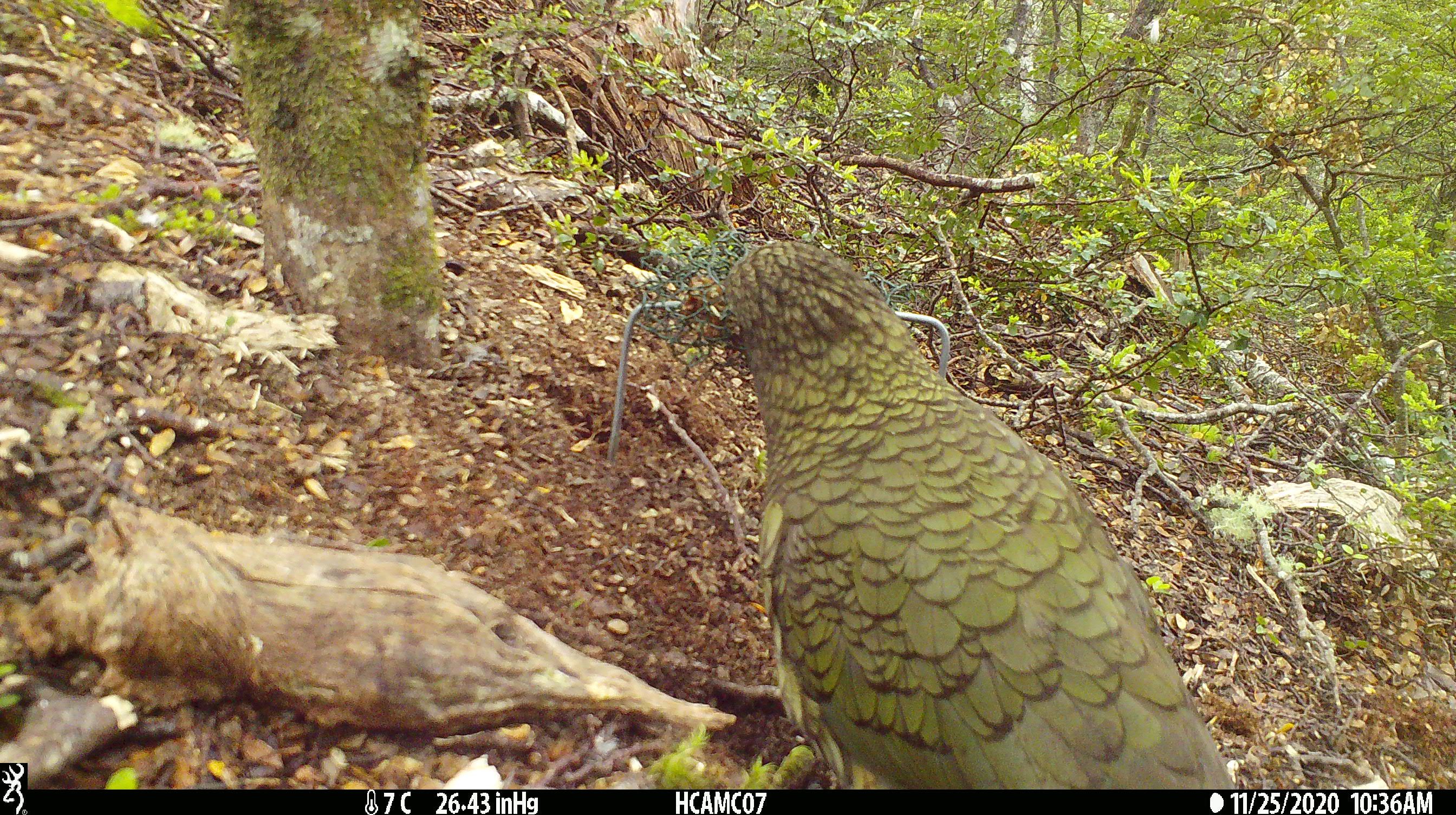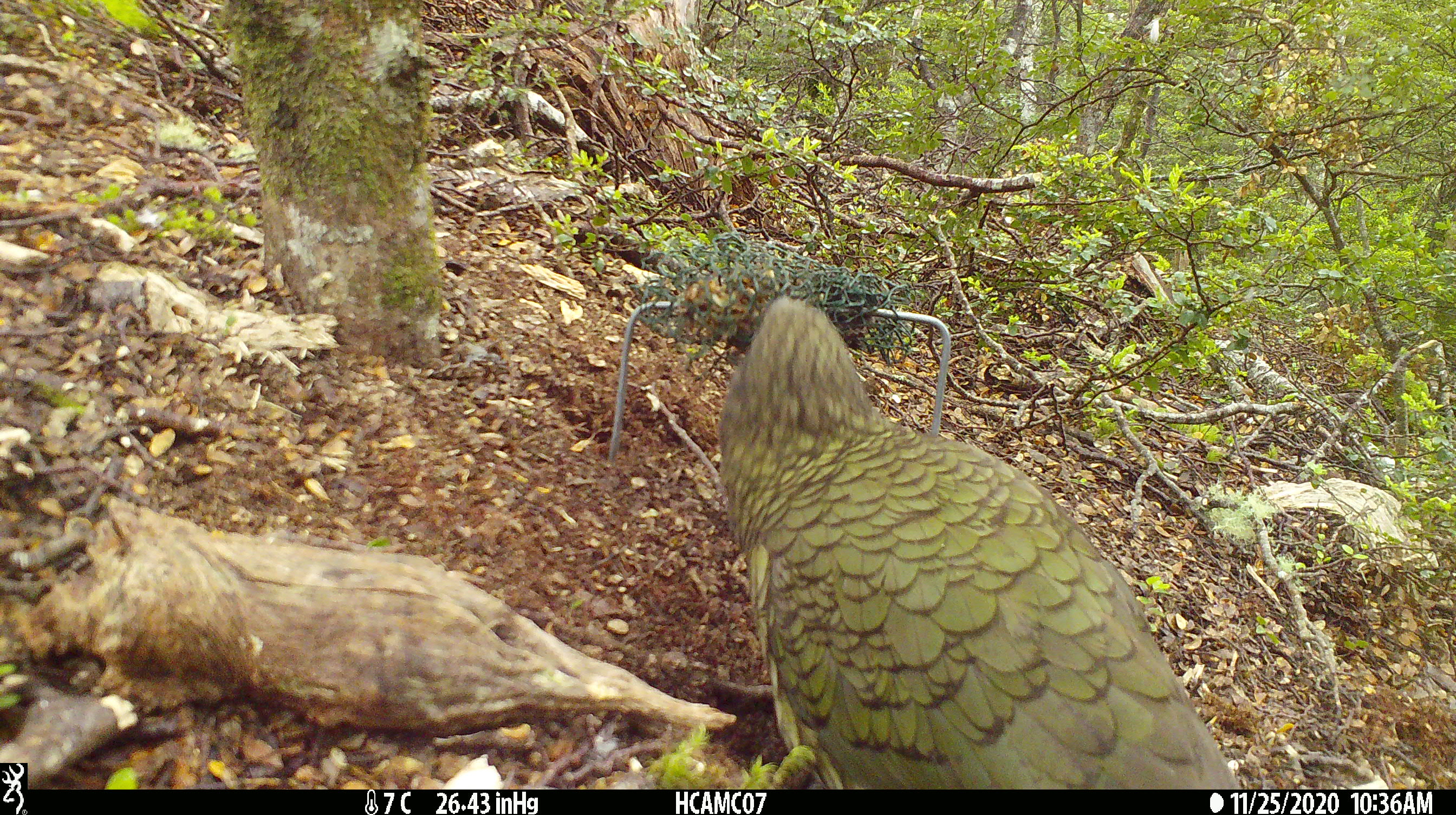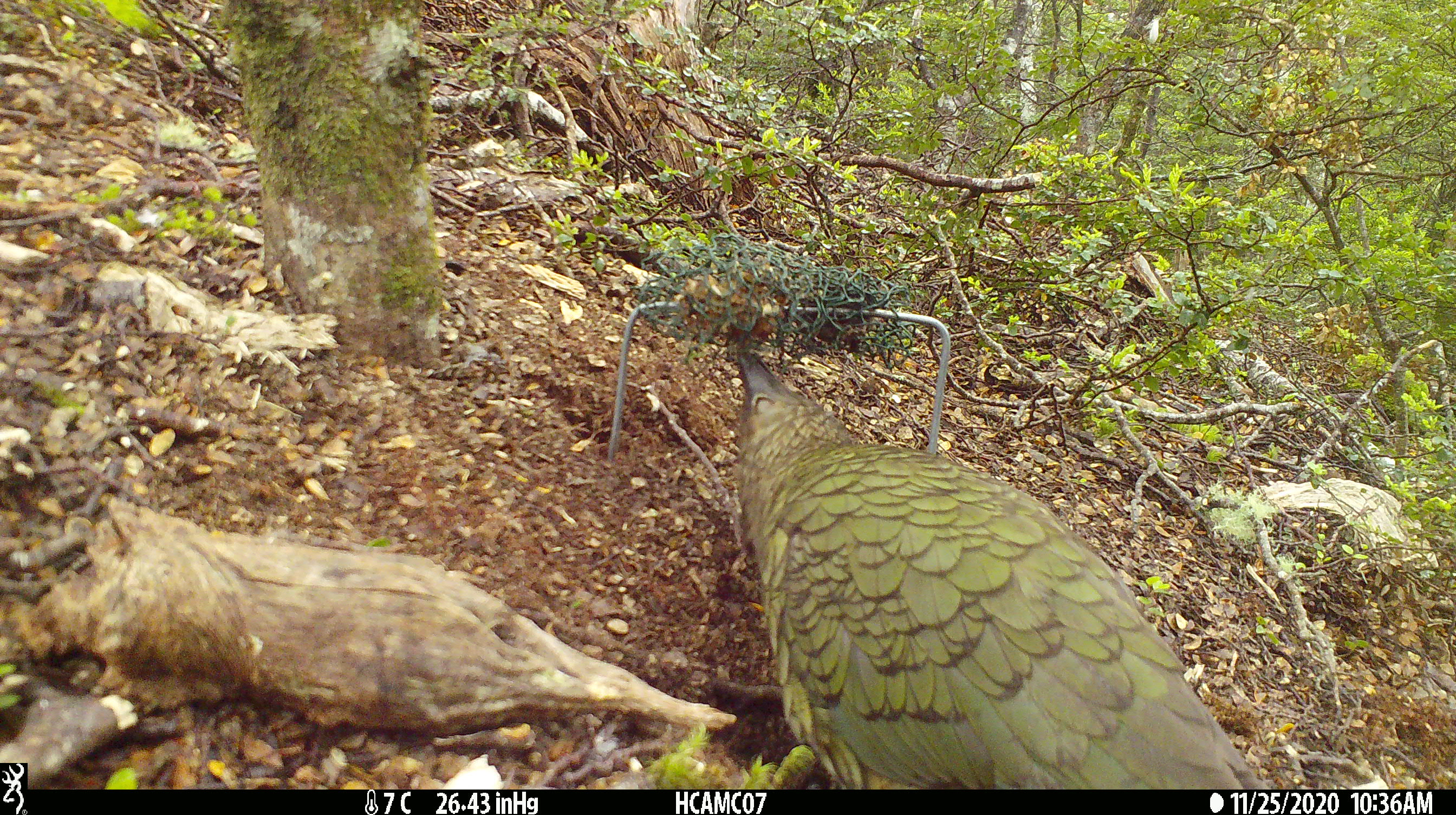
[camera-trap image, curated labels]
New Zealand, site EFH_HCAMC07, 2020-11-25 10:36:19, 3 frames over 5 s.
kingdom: Animalia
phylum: Chordata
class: Aves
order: Psittaciformes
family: Strigopidae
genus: Nestor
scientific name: Nestor notabilis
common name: kea